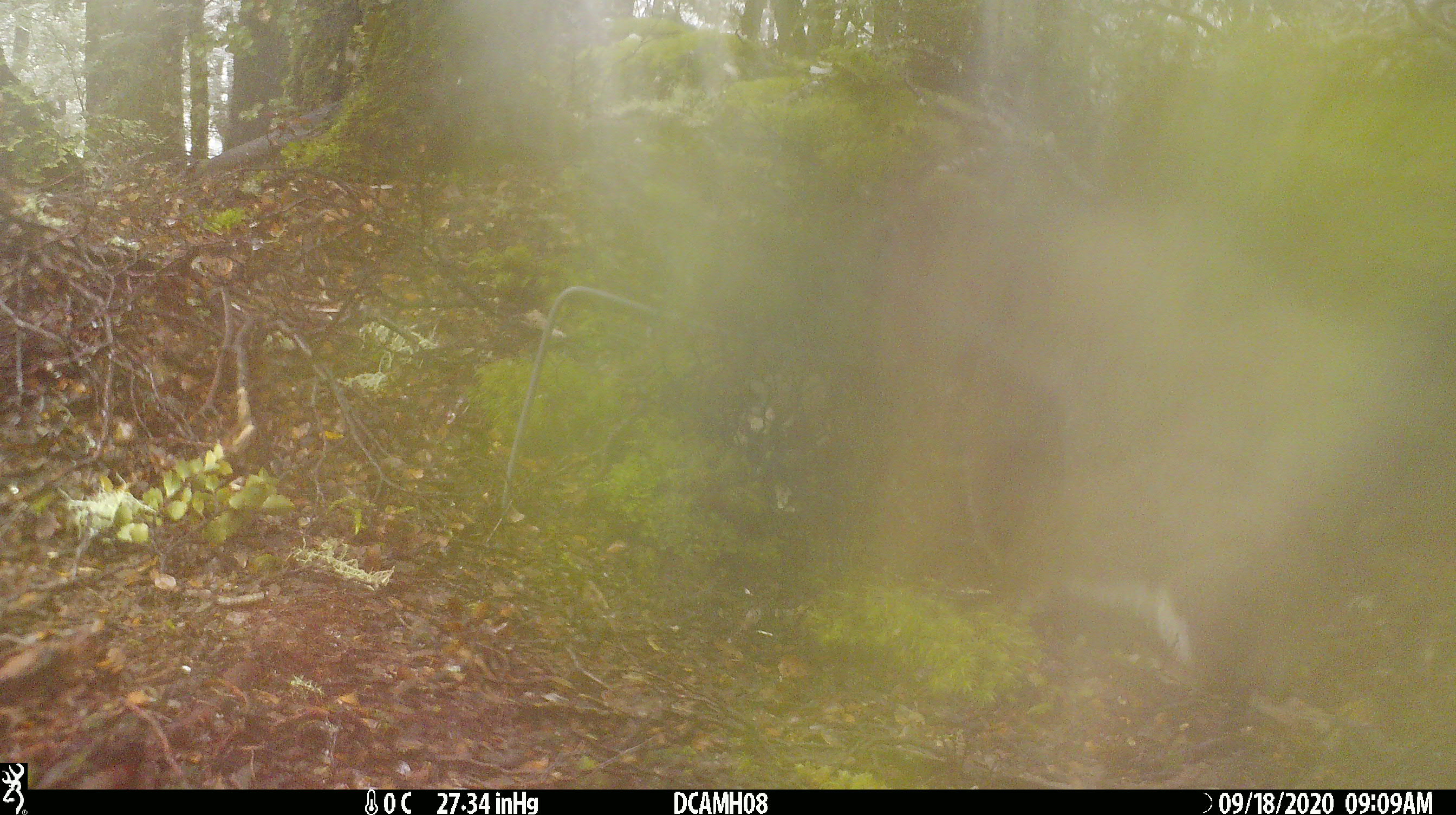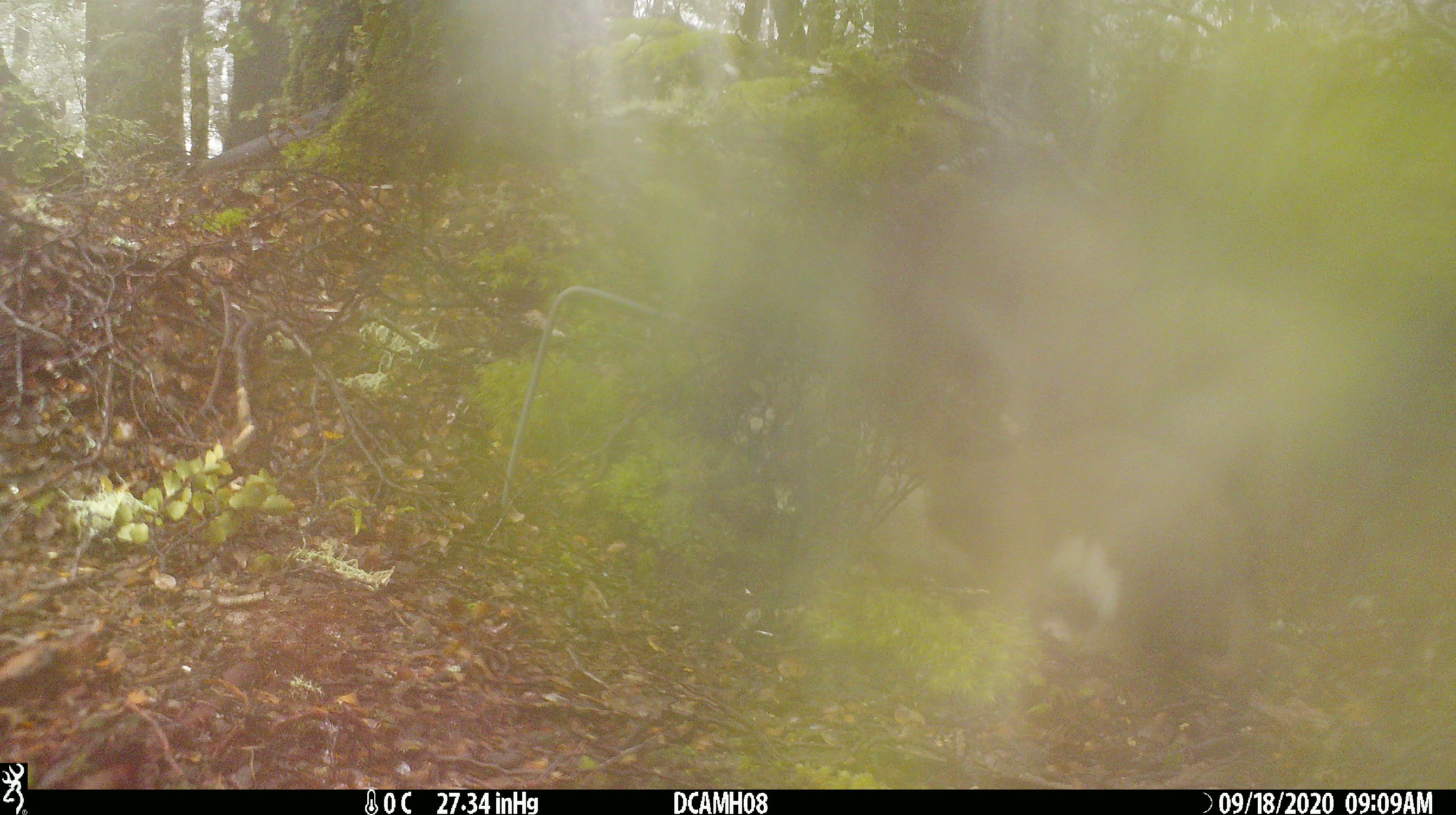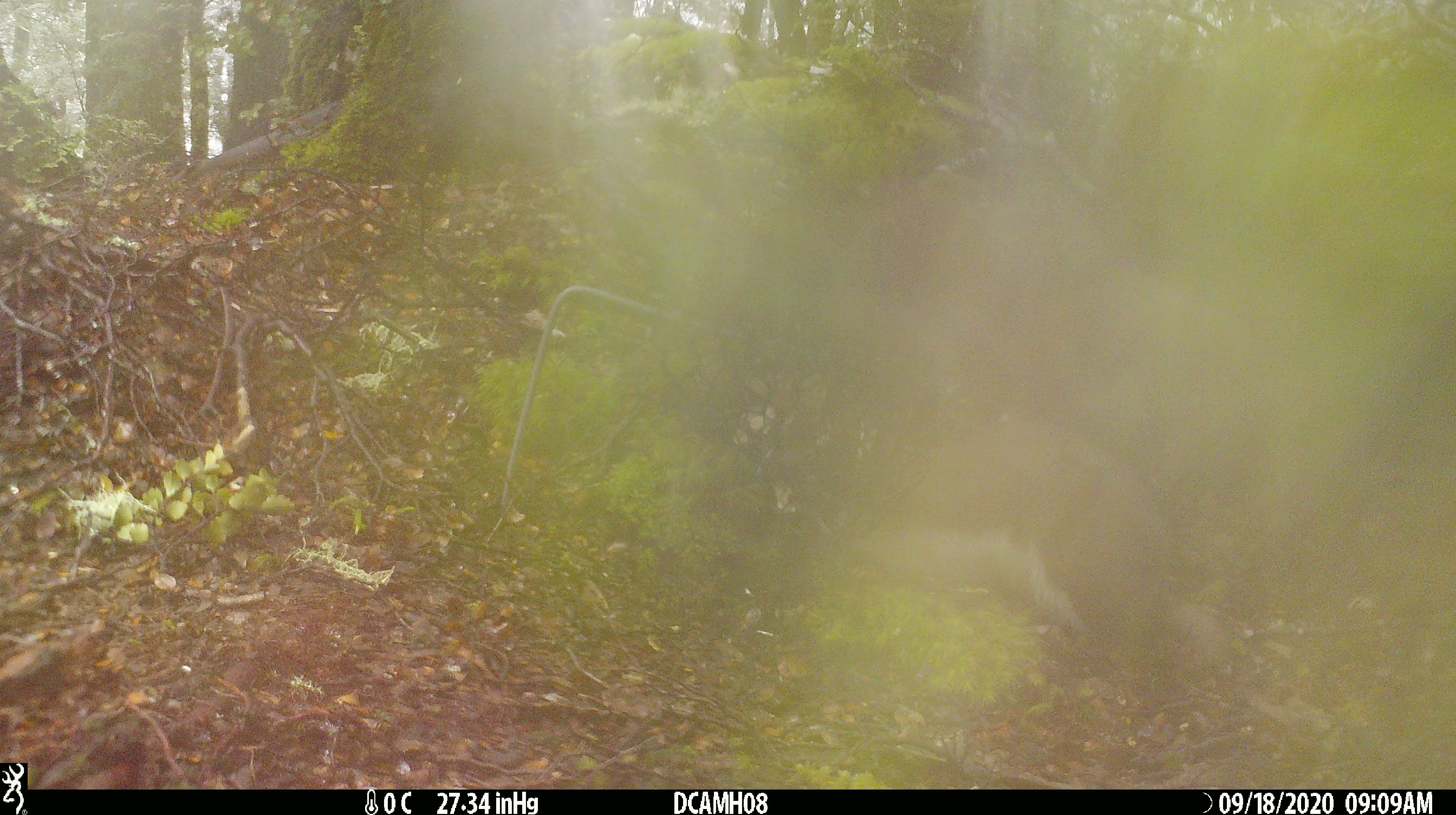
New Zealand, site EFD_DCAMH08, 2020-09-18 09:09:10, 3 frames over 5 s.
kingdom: Animalia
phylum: Chordata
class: Mammalia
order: Carnivora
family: Mustelidae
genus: Mustela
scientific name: Mustela erminea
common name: stoat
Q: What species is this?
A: Stoat (Mustela erminea).